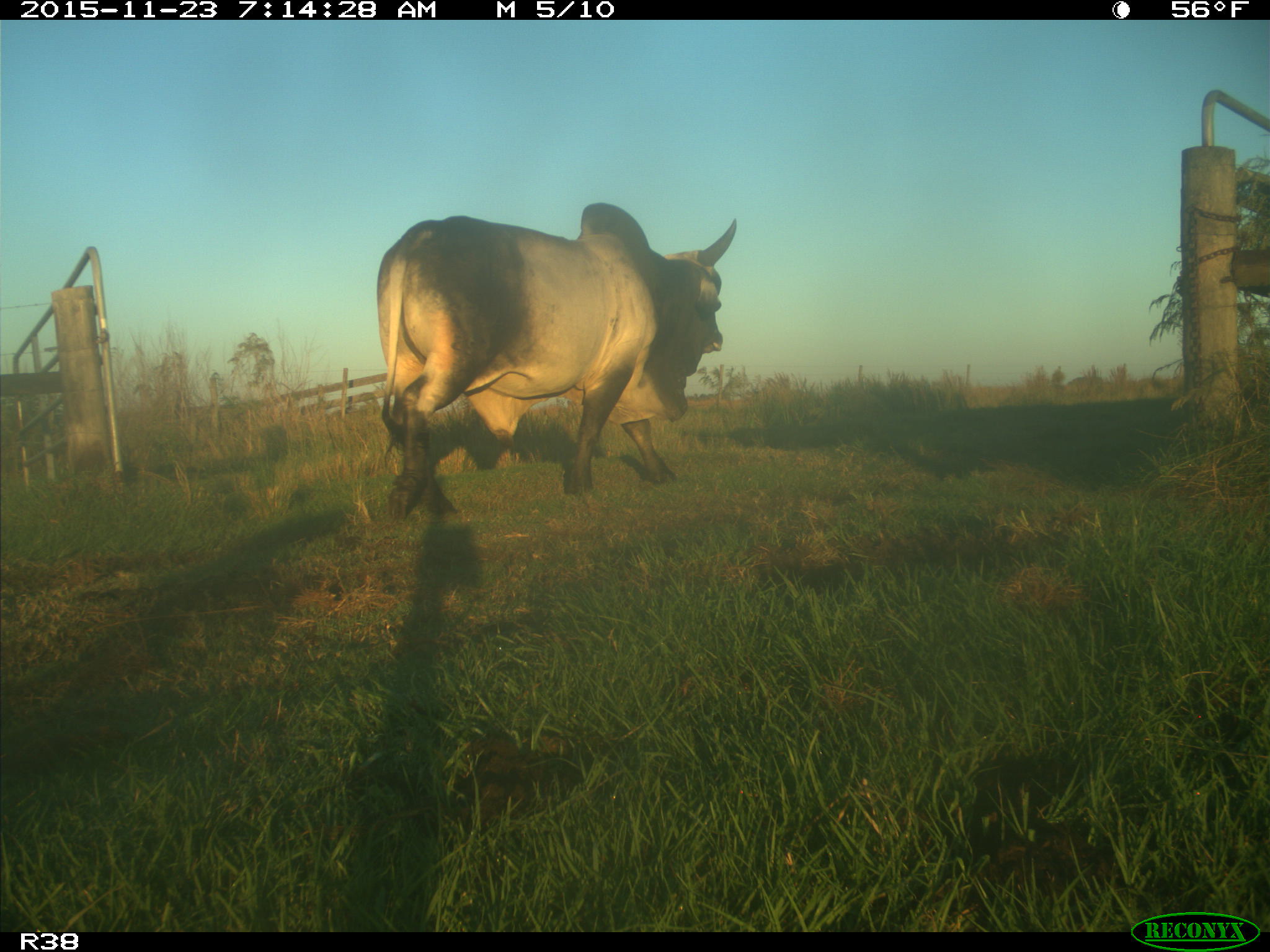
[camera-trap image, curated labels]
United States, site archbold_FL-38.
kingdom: Animalia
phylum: Chordata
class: Mammalia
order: Artiodactyla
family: Bovidae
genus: Bos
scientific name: Bos taurus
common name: domestic cow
Bos taurus (domestic cow).